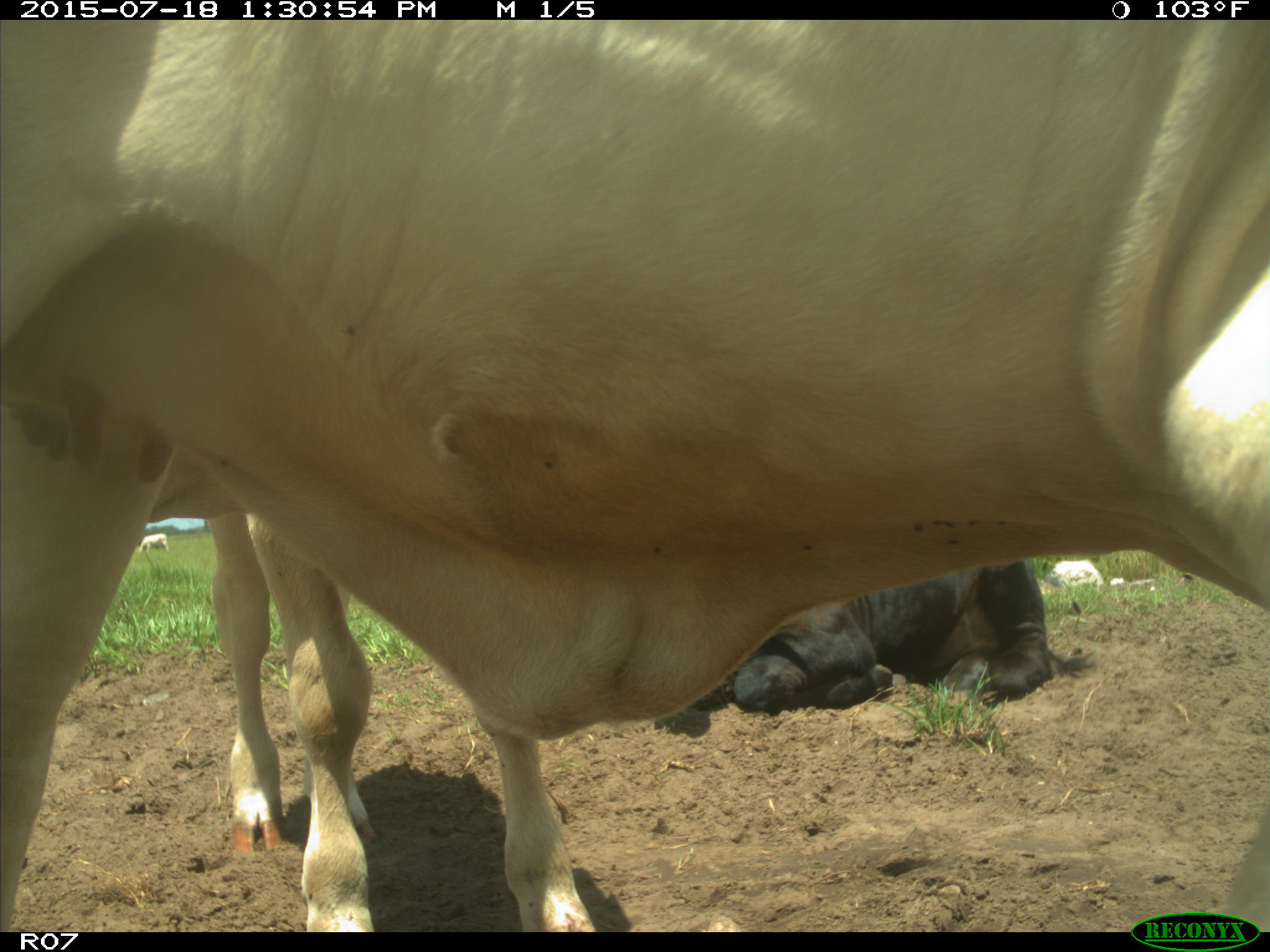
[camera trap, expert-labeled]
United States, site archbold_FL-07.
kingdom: Animalia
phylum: Chordata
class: Mammalia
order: Artiodactyla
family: Bovidae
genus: Bos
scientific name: Bos taurus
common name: domestic cow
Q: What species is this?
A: Bos taurus (domestic cow).